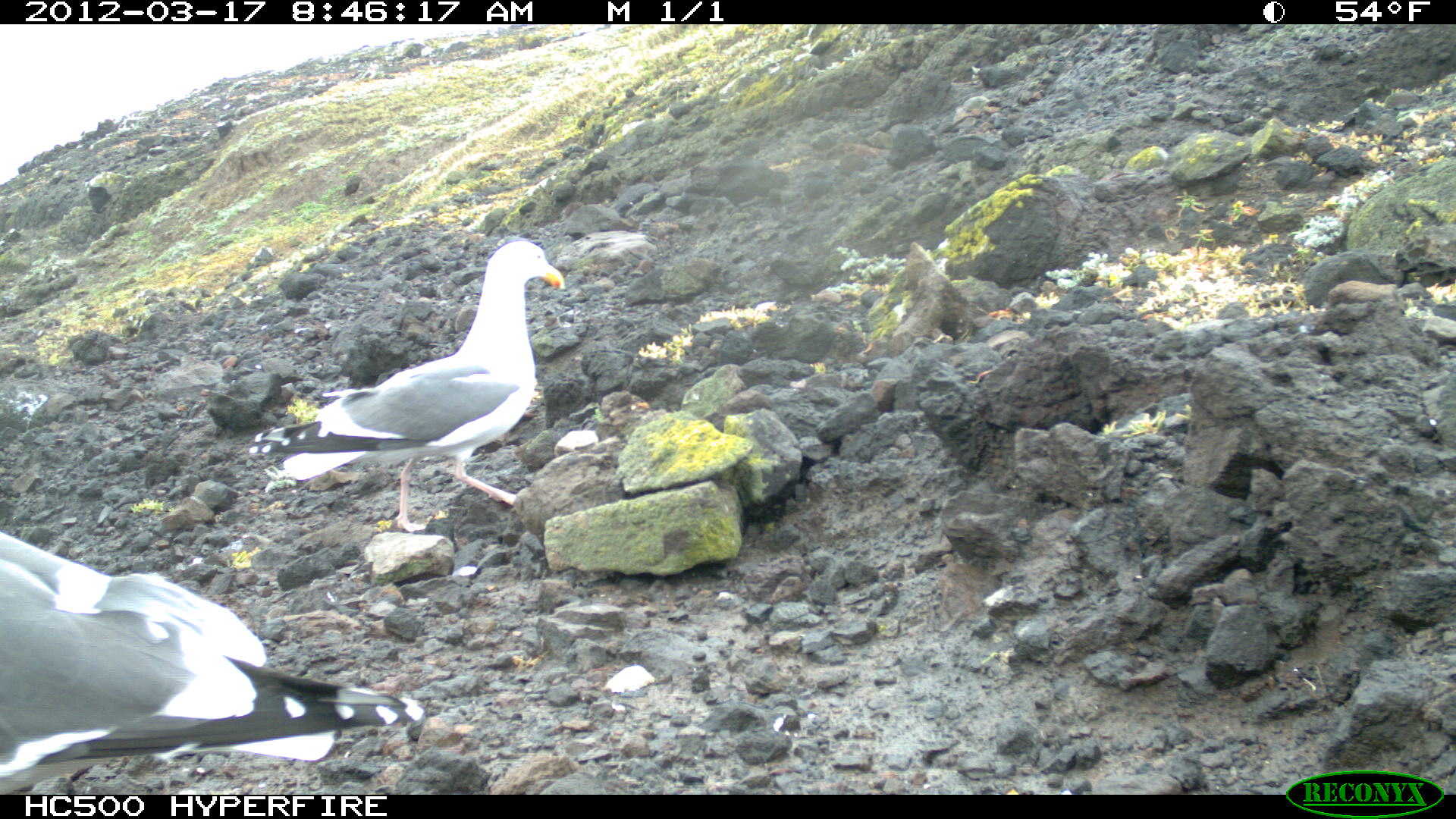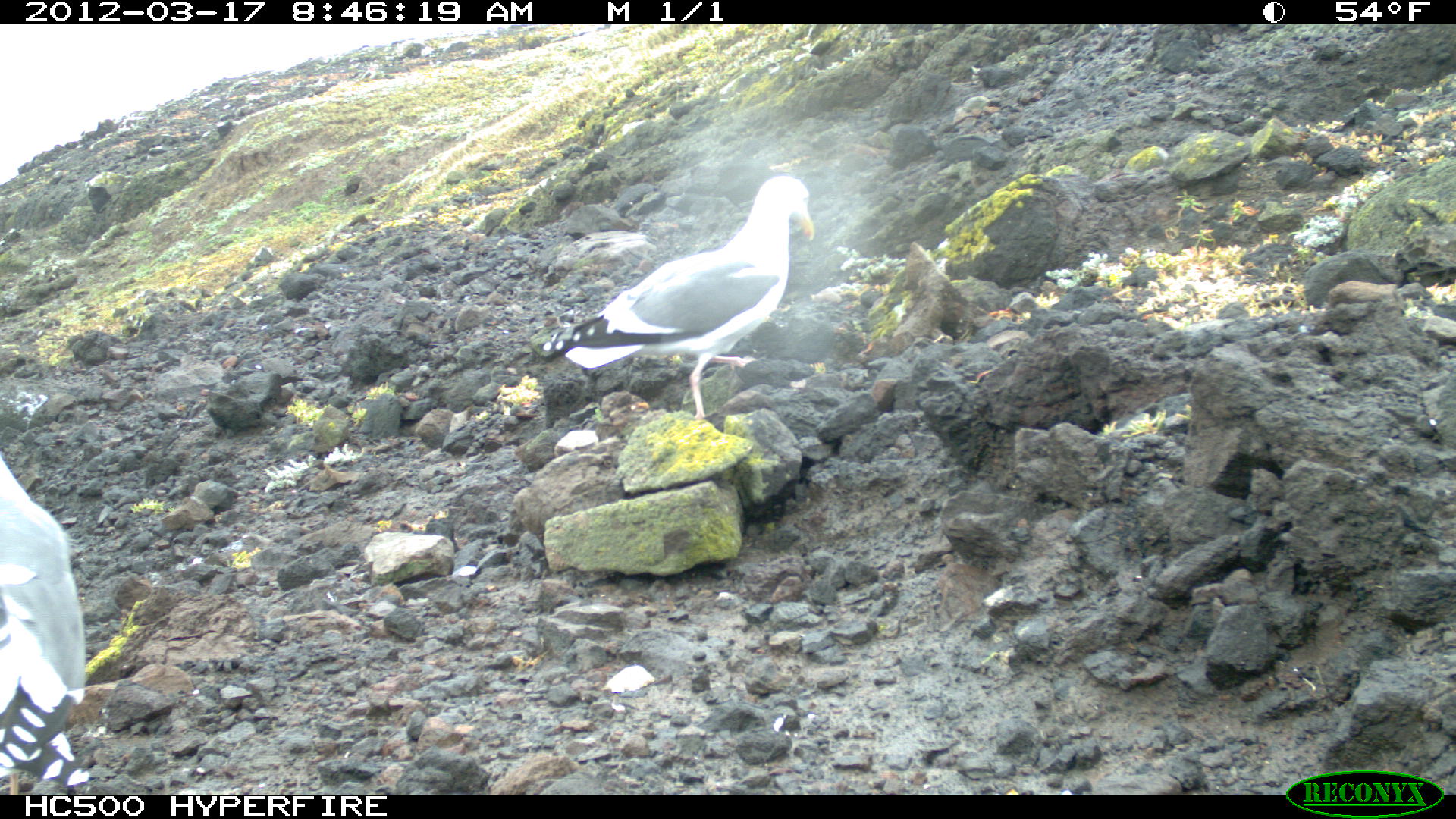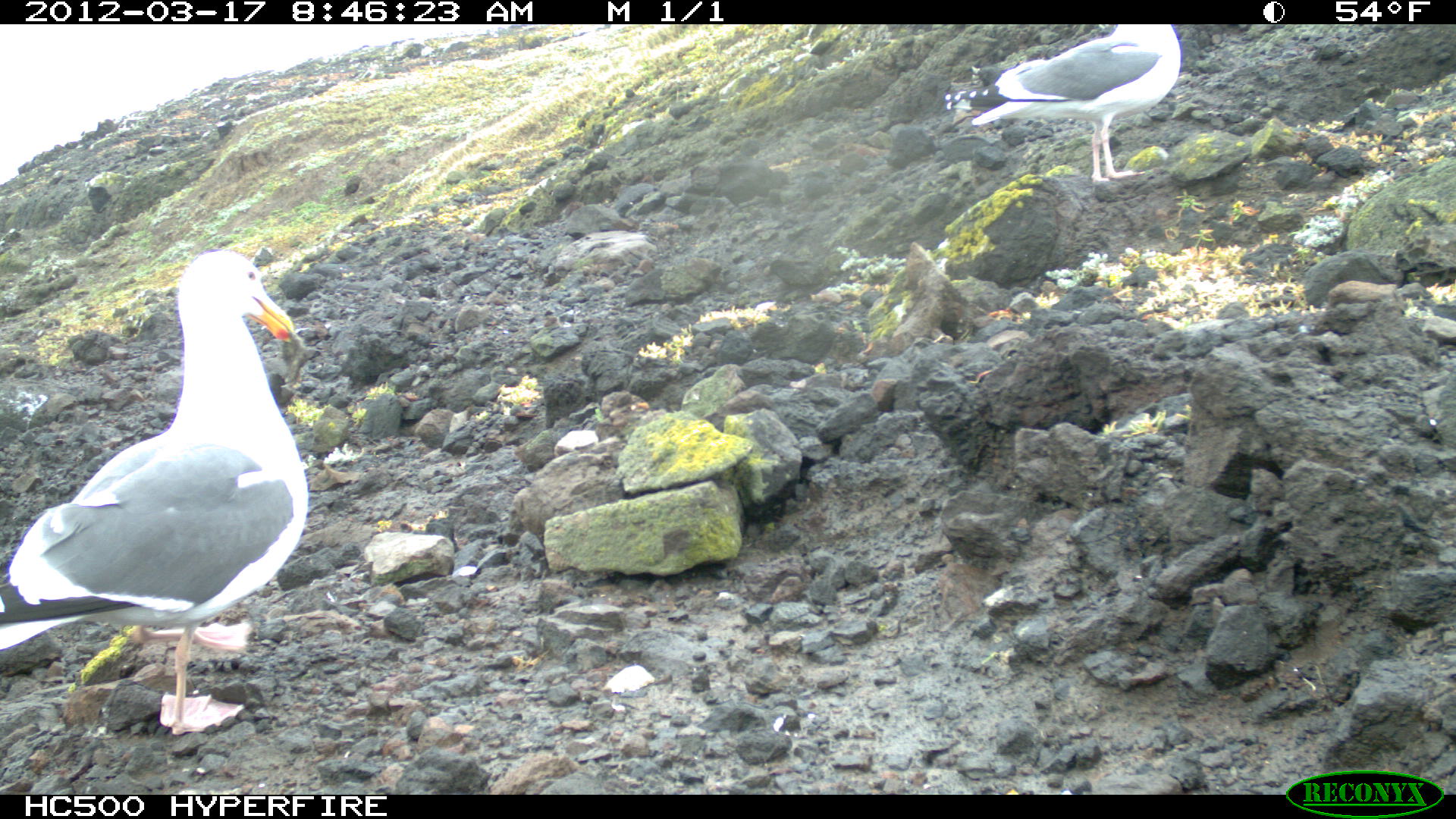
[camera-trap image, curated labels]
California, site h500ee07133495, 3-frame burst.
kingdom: Animalia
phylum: Chordata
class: Aves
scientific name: Aves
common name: bird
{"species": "bird (Aves)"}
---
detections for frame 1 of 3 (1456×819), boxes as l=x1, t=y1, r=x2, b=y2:
bird: l=0, t=529, r=422, b=792; l=246, t=240, r=569, b=532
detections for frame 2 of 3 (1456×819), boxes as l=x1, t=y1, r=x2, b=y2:
bird: l=531, t=175, r=814, b=419; l=0, t=453, r=89, b=795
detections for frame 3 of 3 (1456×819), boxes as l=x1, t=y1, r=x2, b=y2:
bird: l=0, t=248, r=306, b=741; l=939, t=23, r=1181, b=184